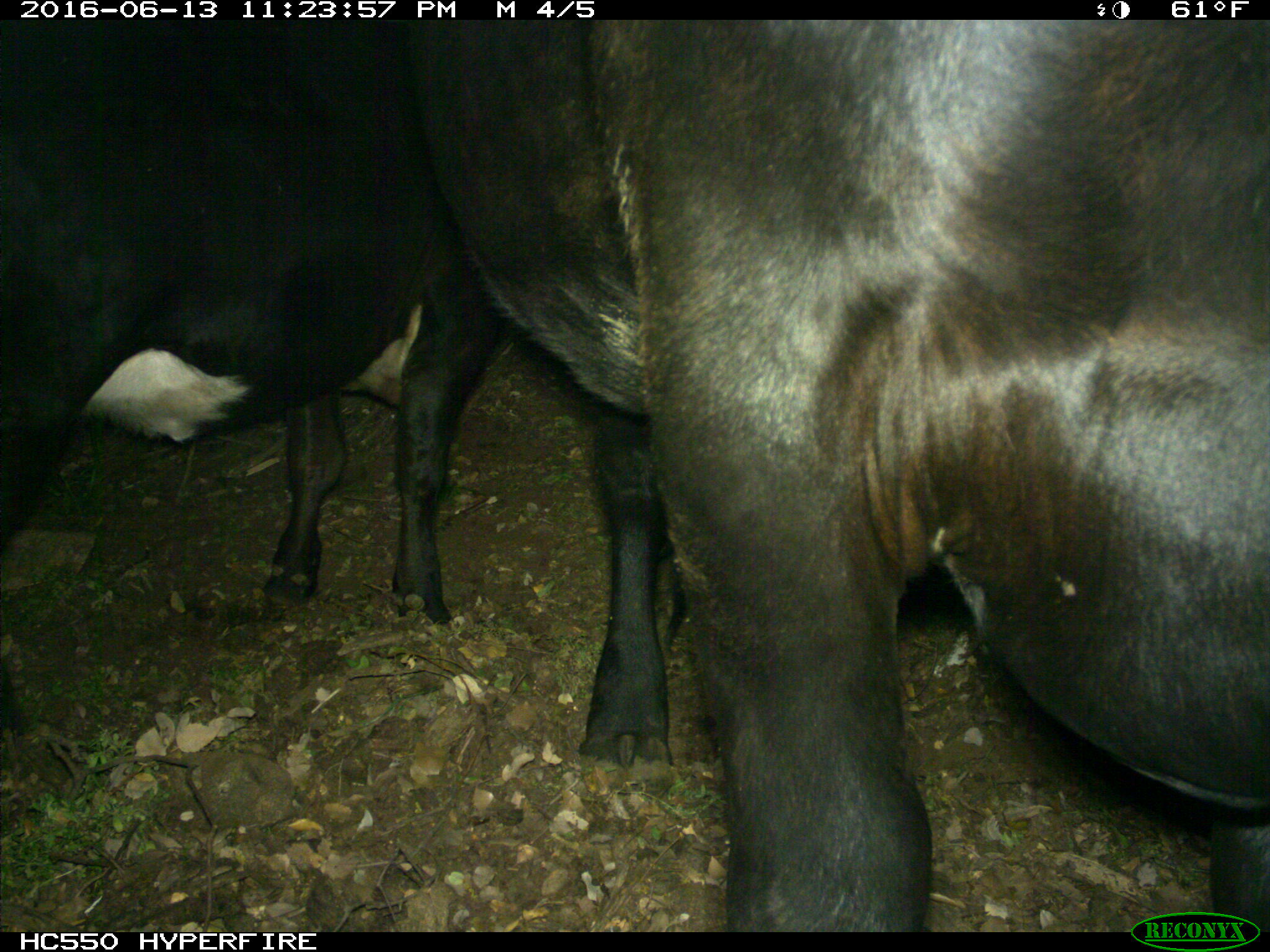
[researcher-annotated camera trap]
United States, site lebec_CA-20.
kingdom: Animalia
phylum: Chordata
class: Mammalia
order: Artiodactyla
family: Bovidae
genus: Bos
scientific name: Bos taurus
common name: domestic cow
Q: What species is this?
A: Bos taurus (domestic cow).